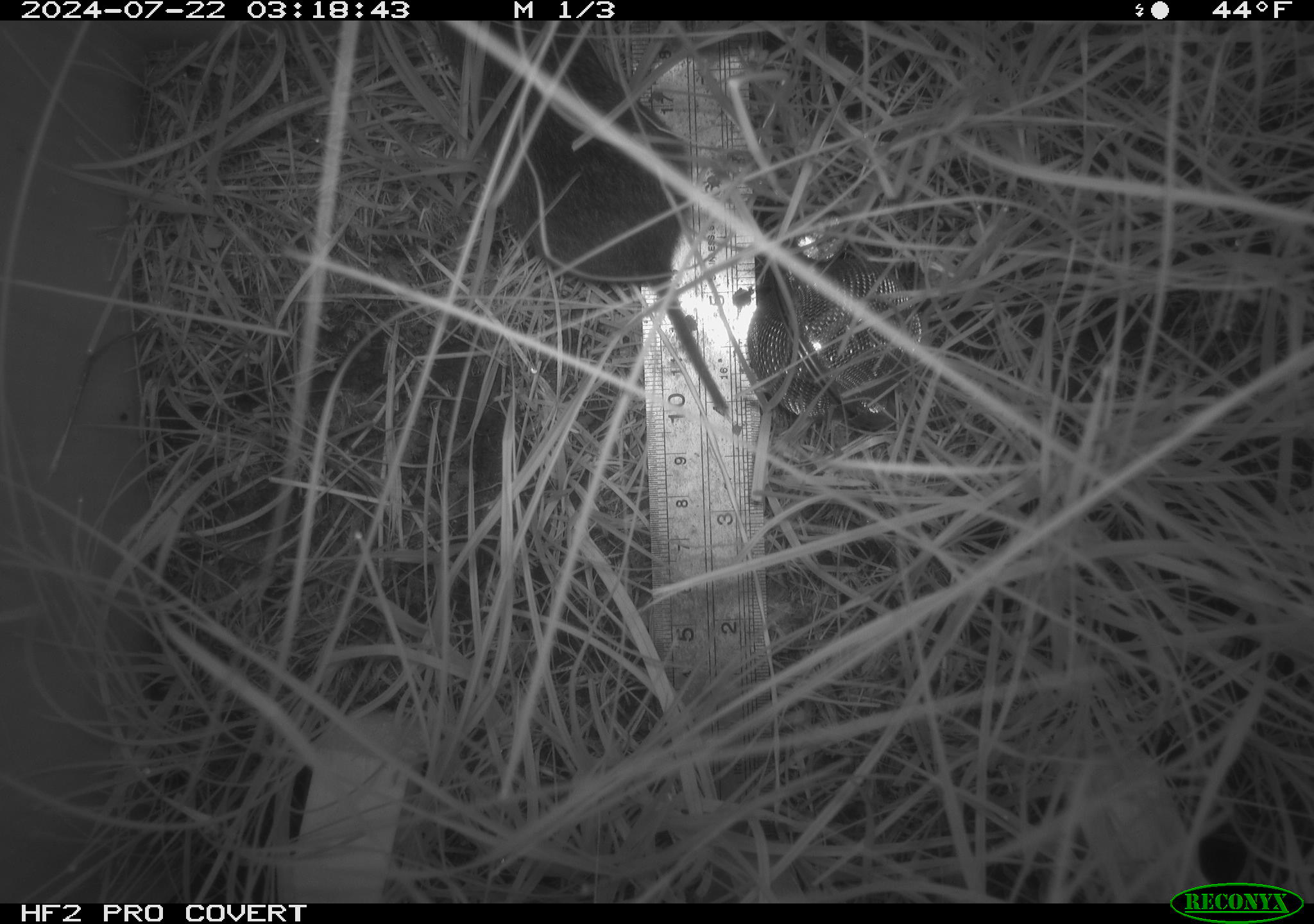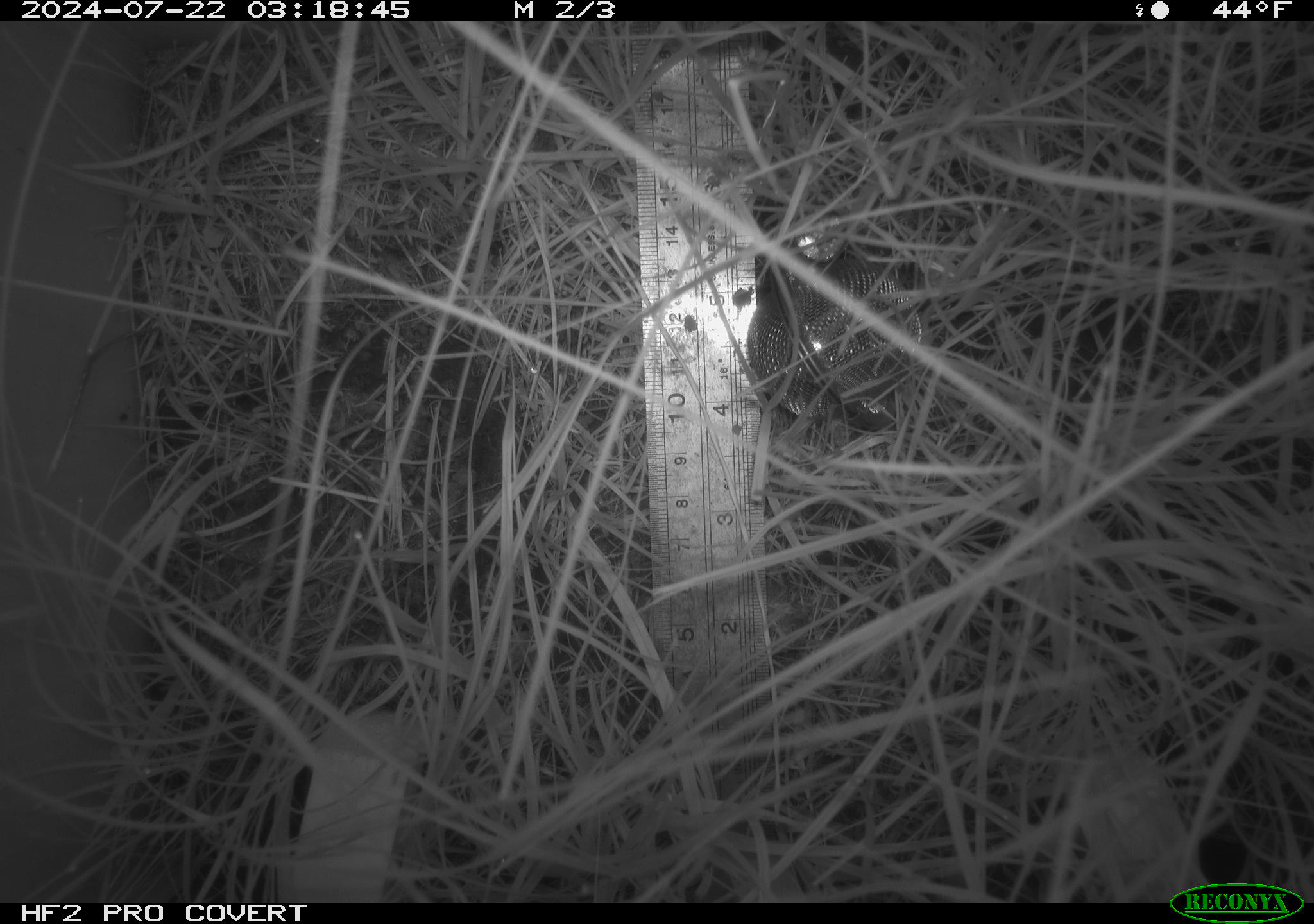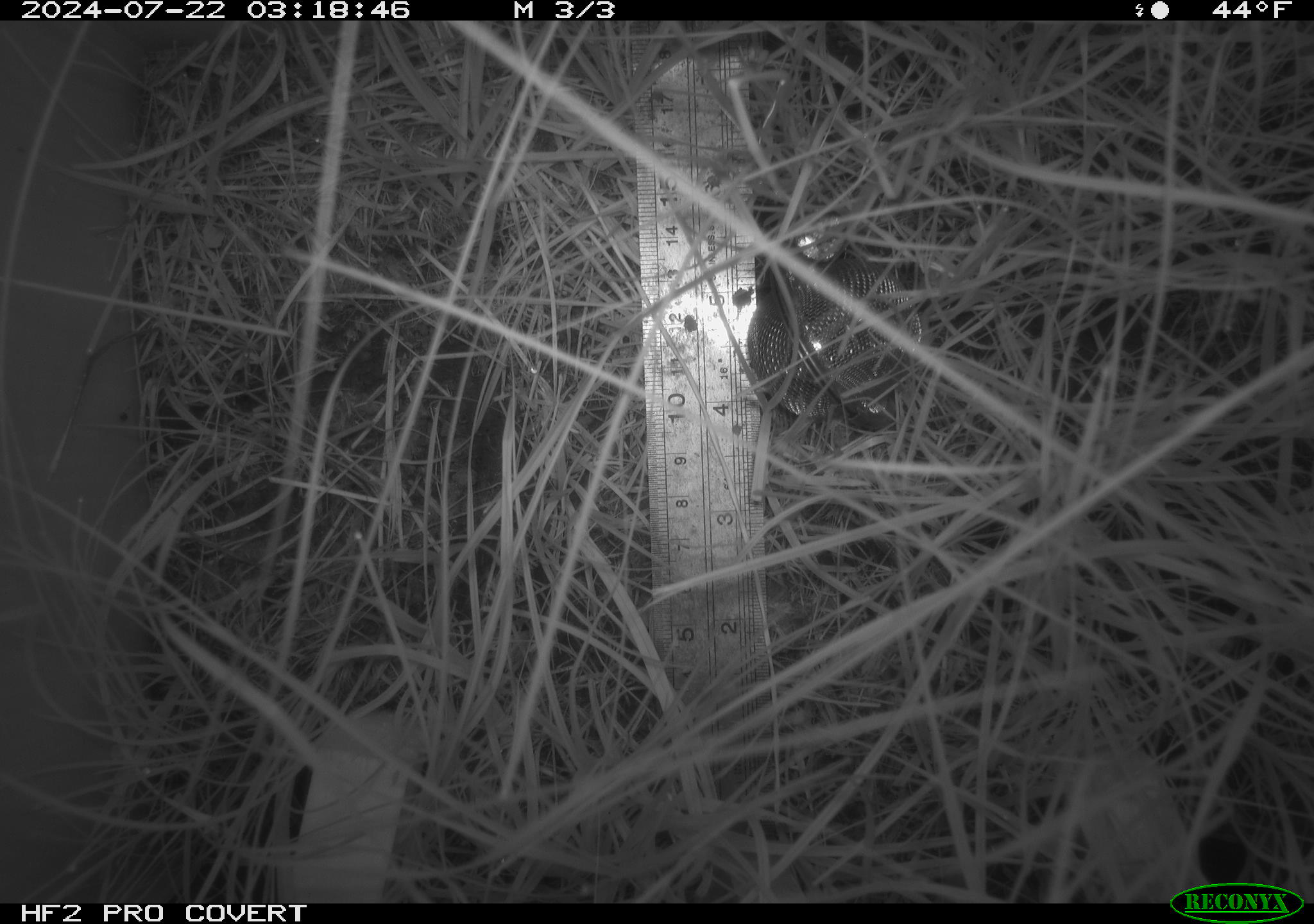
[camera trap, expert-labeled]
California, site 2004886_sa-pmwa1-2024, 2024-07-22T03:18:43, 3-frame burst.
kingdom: Animalia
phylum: Chordata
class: Mammalia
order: Rodentia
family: Cricetidae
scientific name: Arvicolinae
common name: voles, lemmings, and muskrats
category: arvicolinae subfamily